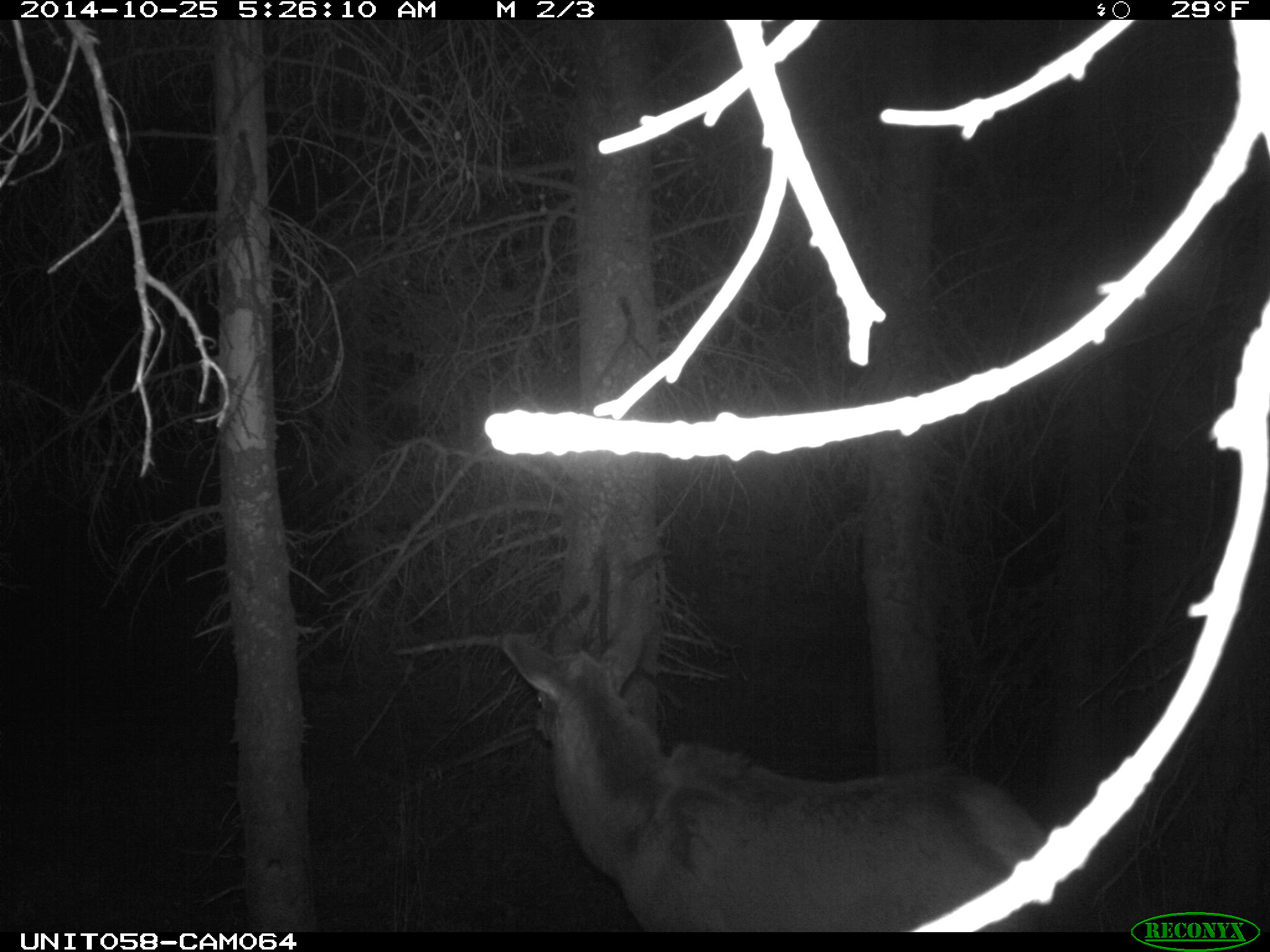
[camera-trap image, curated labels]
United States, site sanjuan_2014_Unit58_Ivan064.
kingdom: Animalia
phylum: Chordata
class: Mammalia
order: Artiodactyla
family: Cervidae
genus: Cervus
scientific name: Cervus elaphus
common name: red deer